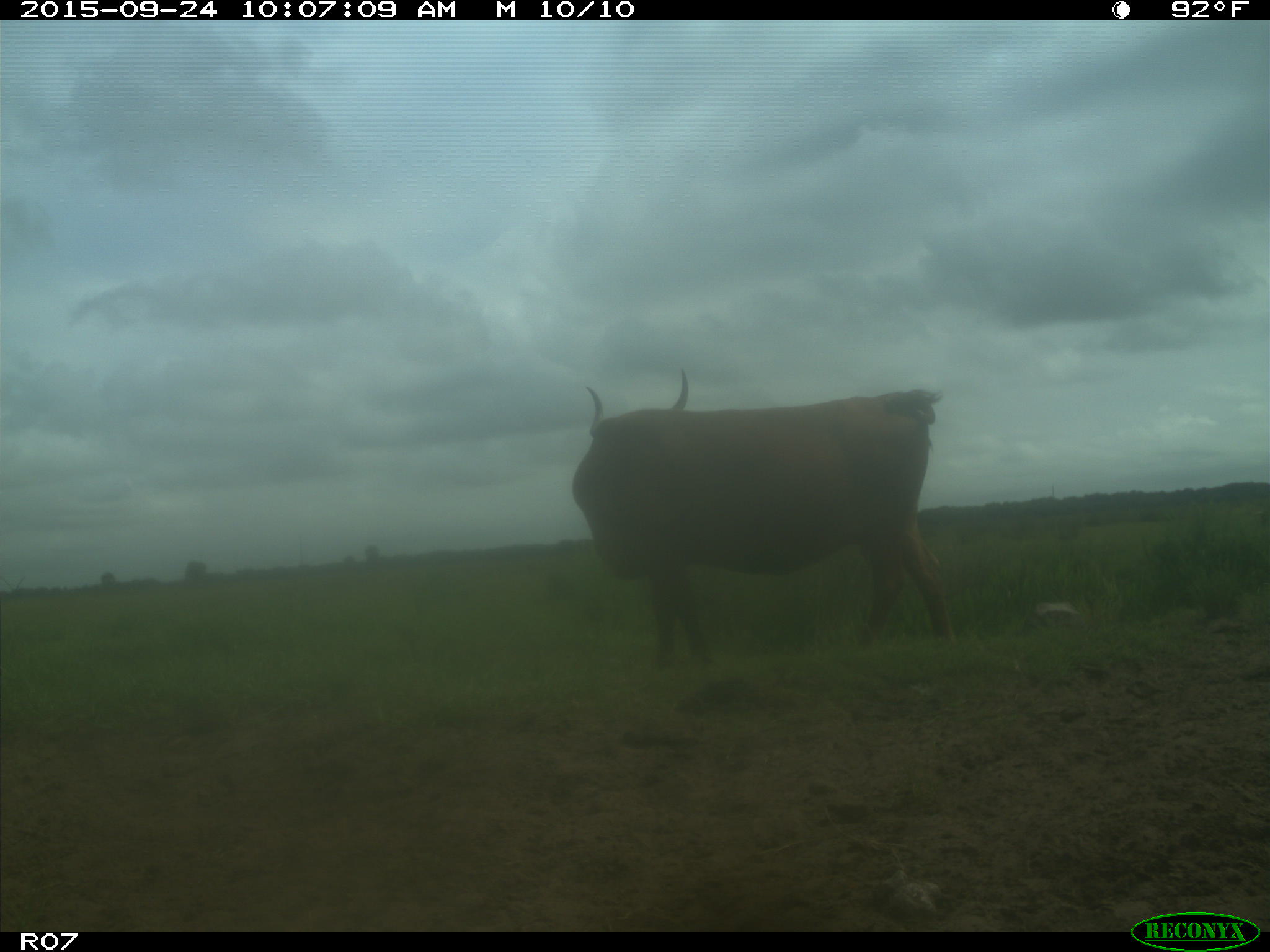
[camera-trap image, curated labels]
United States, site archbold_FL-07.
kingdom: Animalia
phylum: Chordata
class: Mammalia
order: Artiodactyla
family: Bovidae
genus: Bos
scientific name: Bos taurus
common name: domestic cow